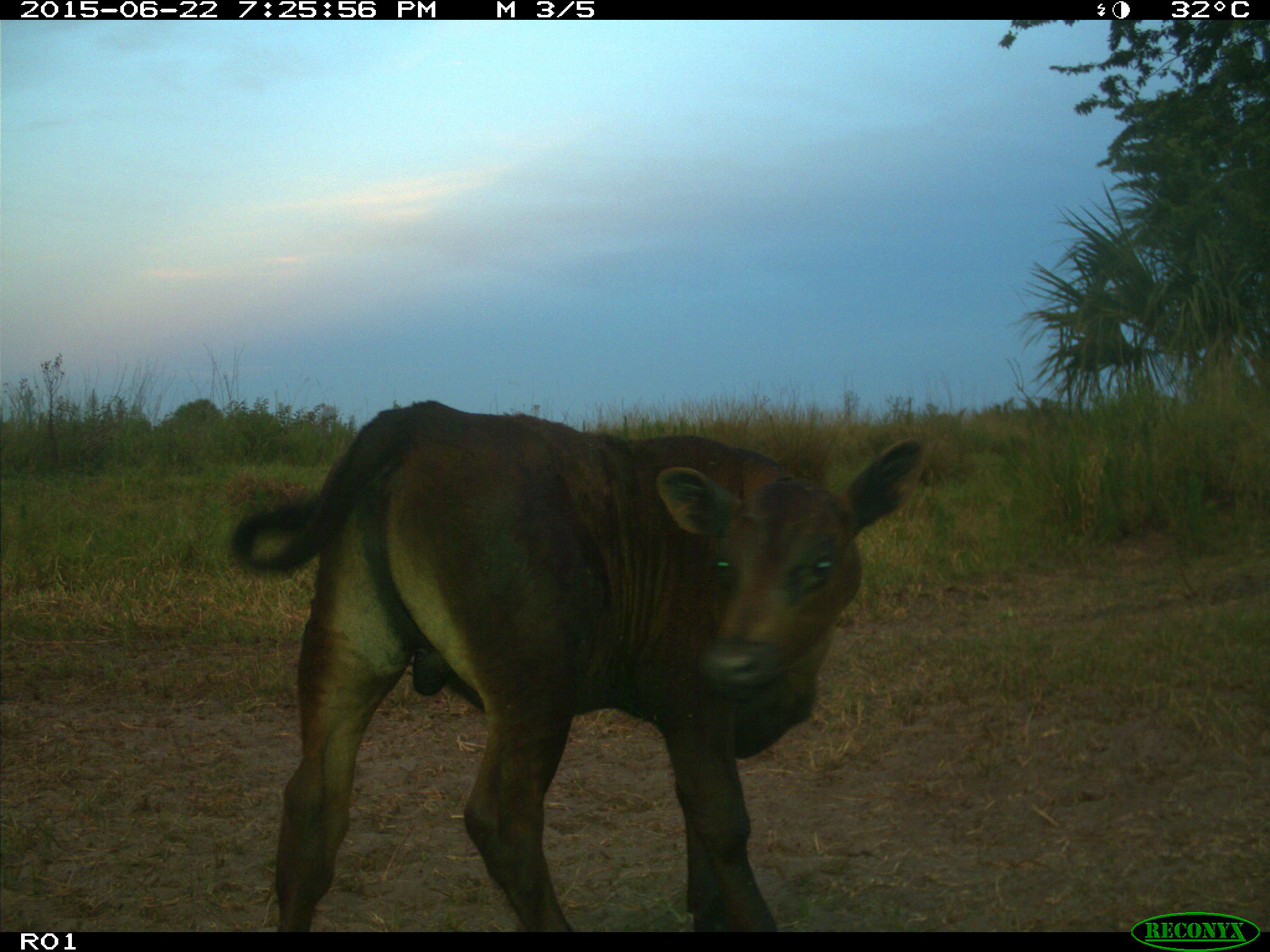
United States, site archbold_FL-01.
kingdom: Animalia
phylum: Chordata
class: Mammalia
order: Artiodactyla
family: Bovidae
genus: Bos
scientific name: Bos taurus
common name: domestic cow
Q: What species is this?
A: Bos taurus (domestic cow).